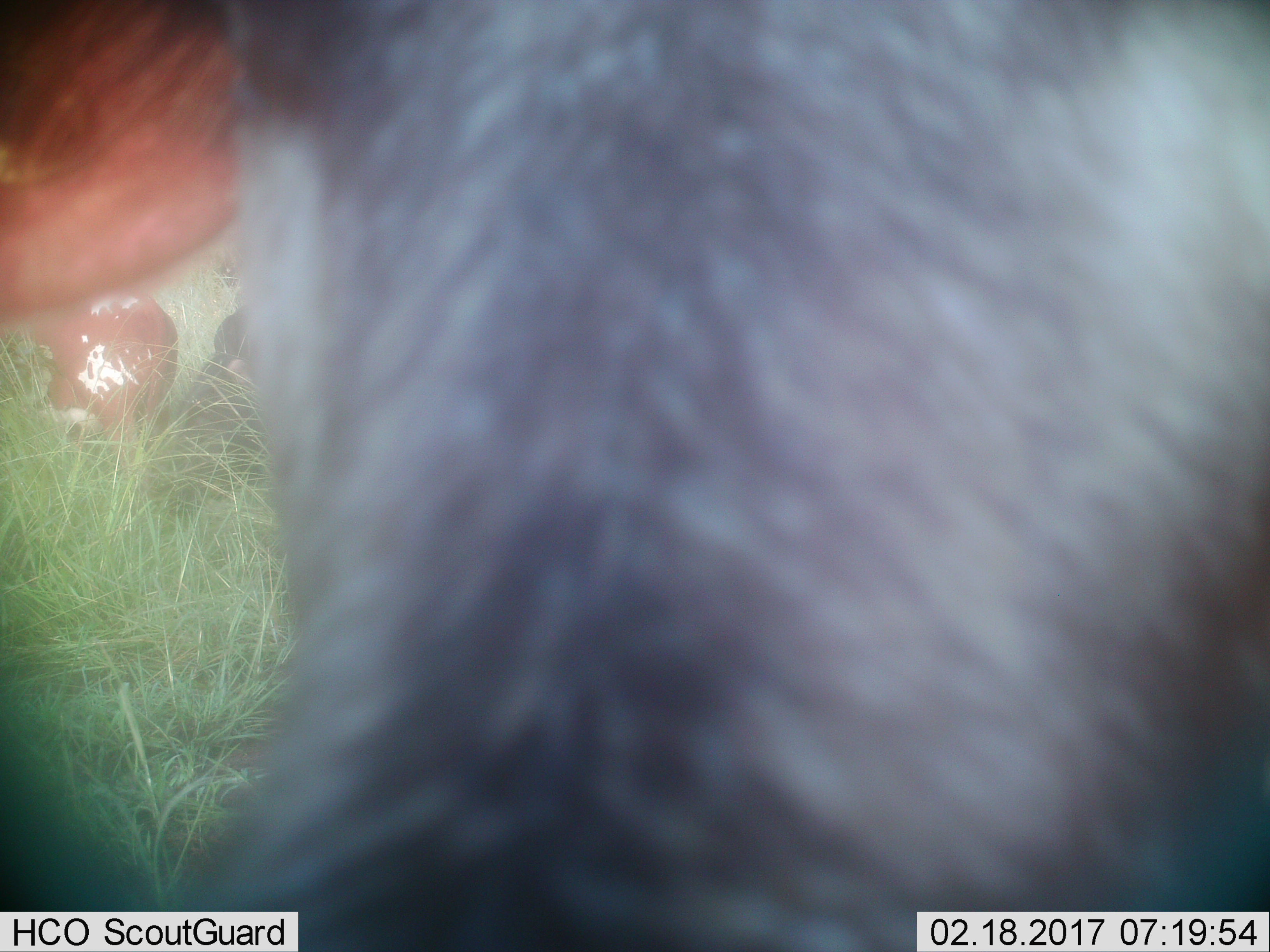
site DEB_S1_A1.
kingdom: Animalia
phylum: Chordata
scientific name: Vertebrata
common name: domestic animal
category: domesticanimal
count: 3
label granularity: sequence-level